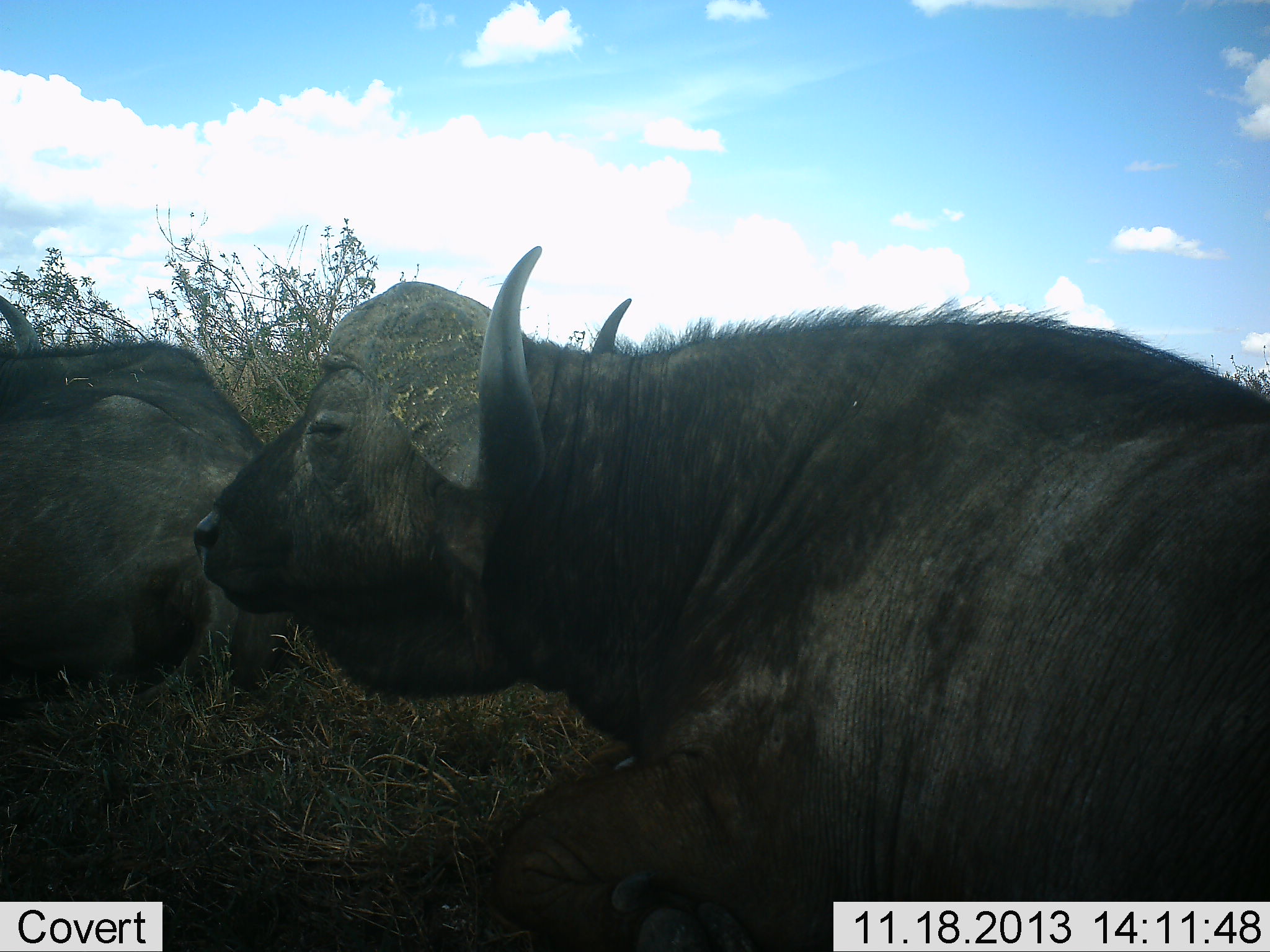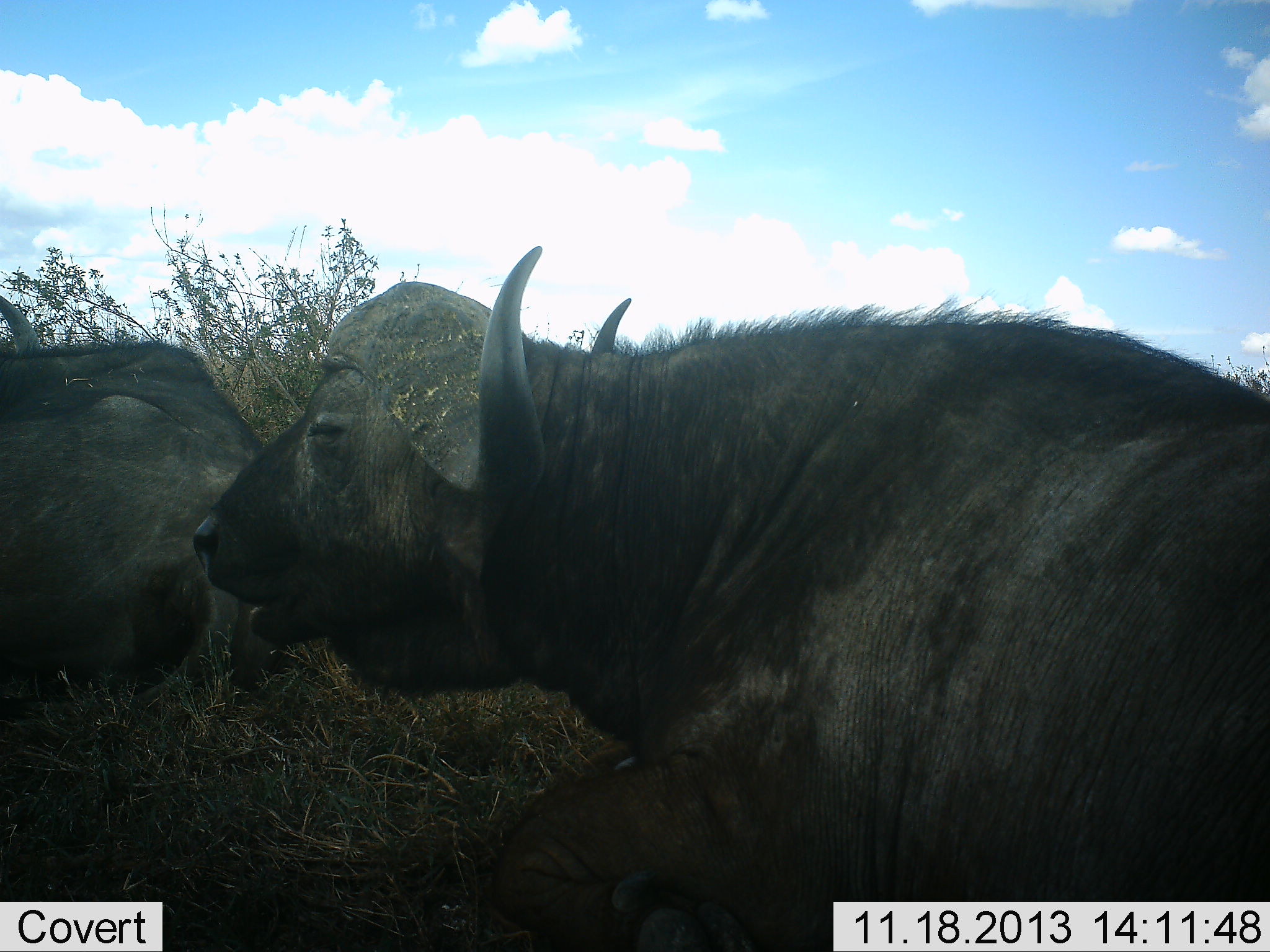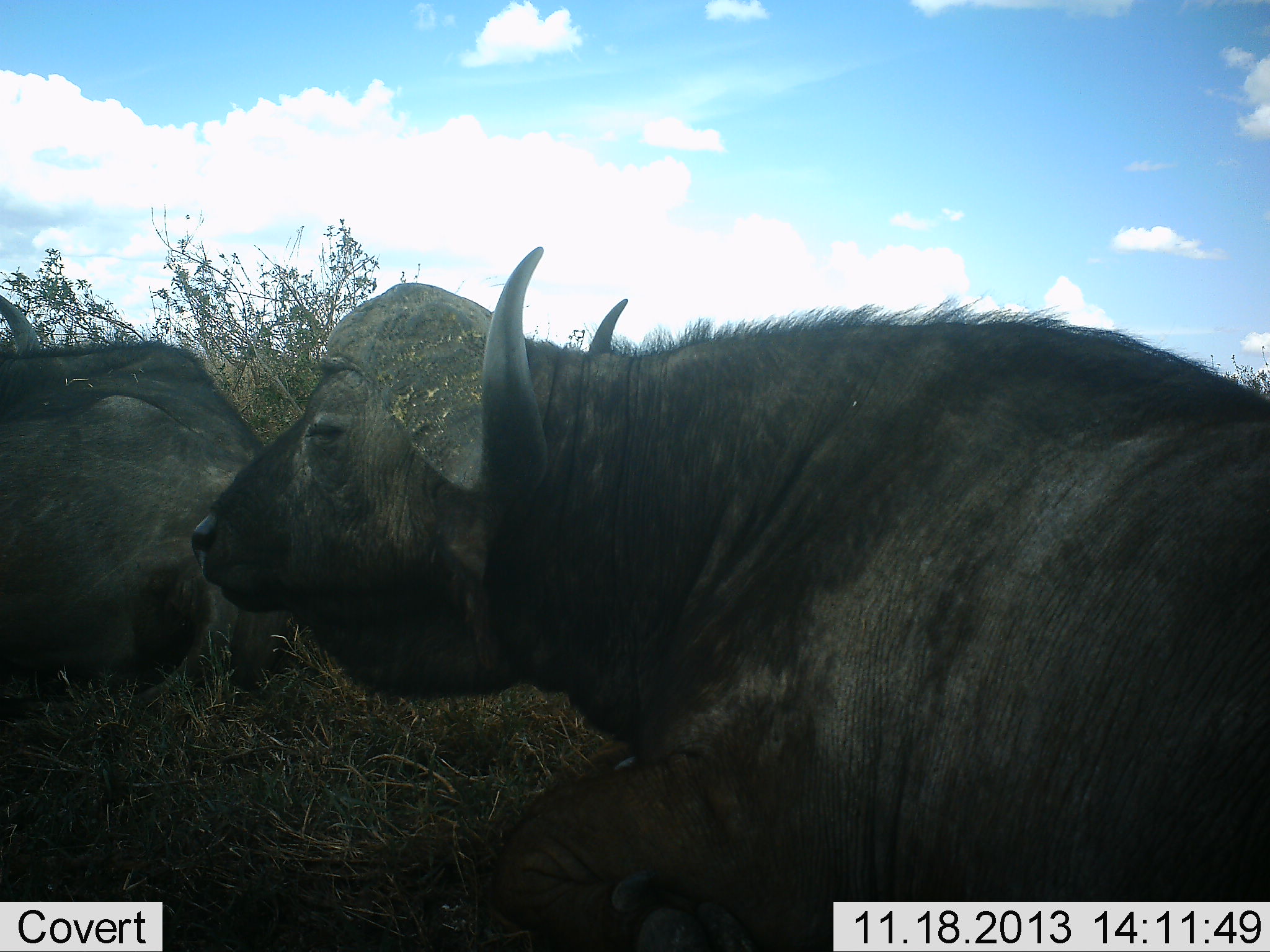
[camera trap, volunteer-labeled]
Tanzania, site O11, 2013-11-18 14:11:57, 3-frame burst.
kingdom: Animalia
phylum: Chordata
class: Mammalia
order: Artiodactyla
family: Bovidae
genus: Syncerus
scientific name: Syncerus caffer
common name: cape buffalo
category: buffalo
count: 2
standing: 0%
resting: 89%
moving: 0%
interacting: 6%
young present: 0%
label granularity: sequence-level